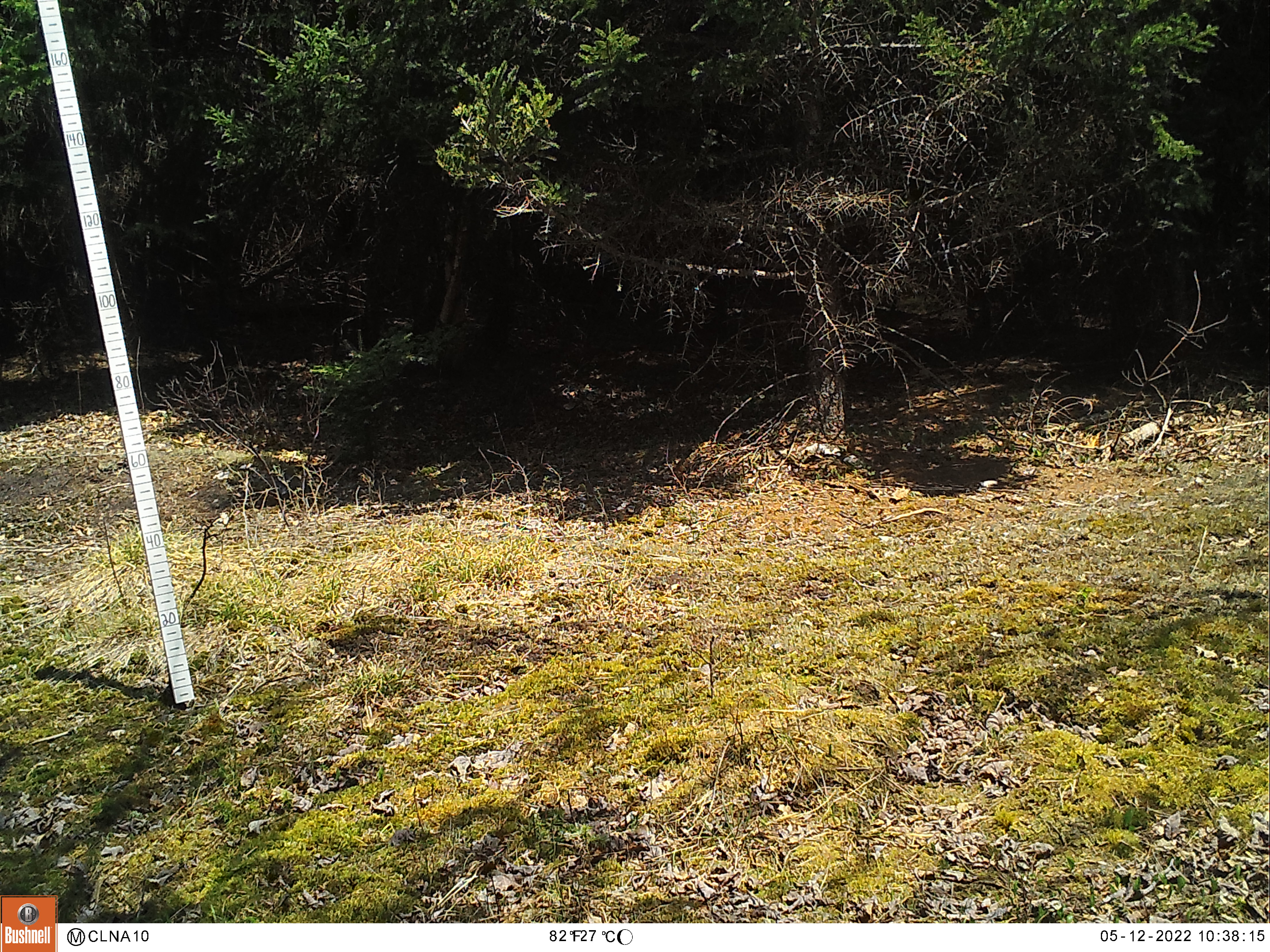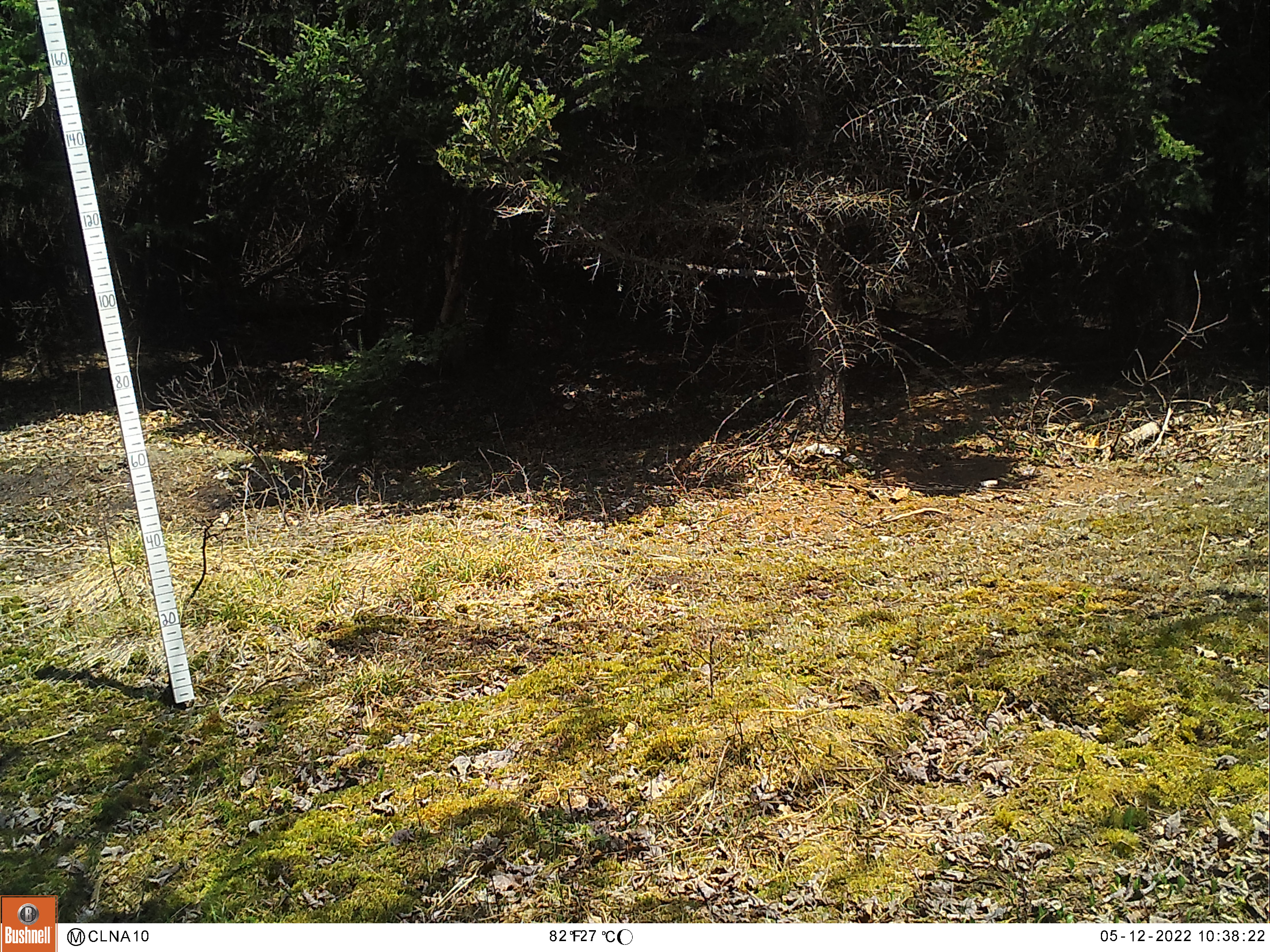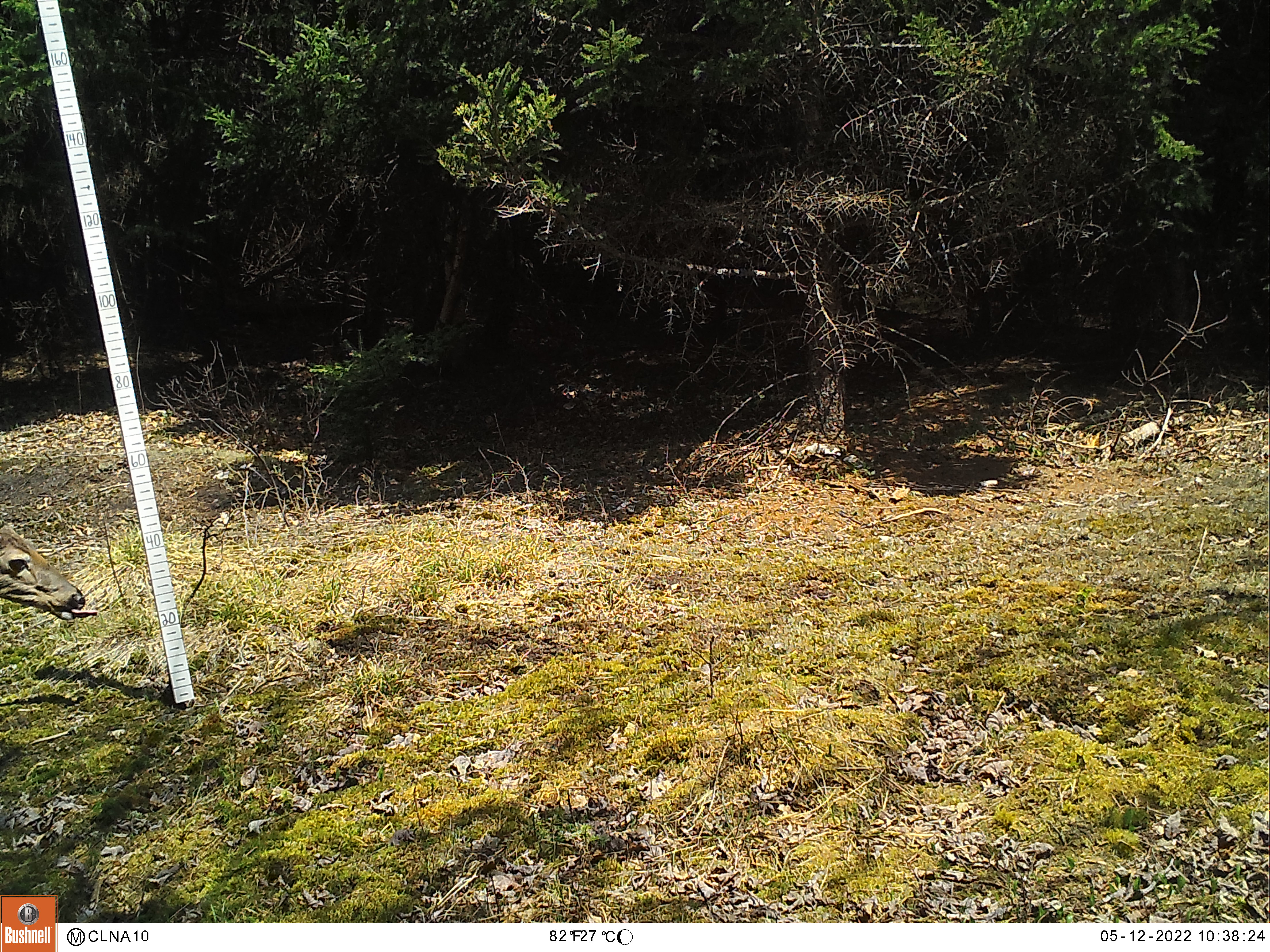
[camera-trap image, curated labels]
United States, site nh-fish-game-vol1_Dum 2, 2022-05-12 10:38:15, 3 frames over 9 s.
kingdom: Animalia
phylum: Chordata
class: Mammalia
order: Artiodactyla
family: Cervidae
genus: Odocoileus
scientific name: Odocoileus virginianus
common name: white-tailed deer